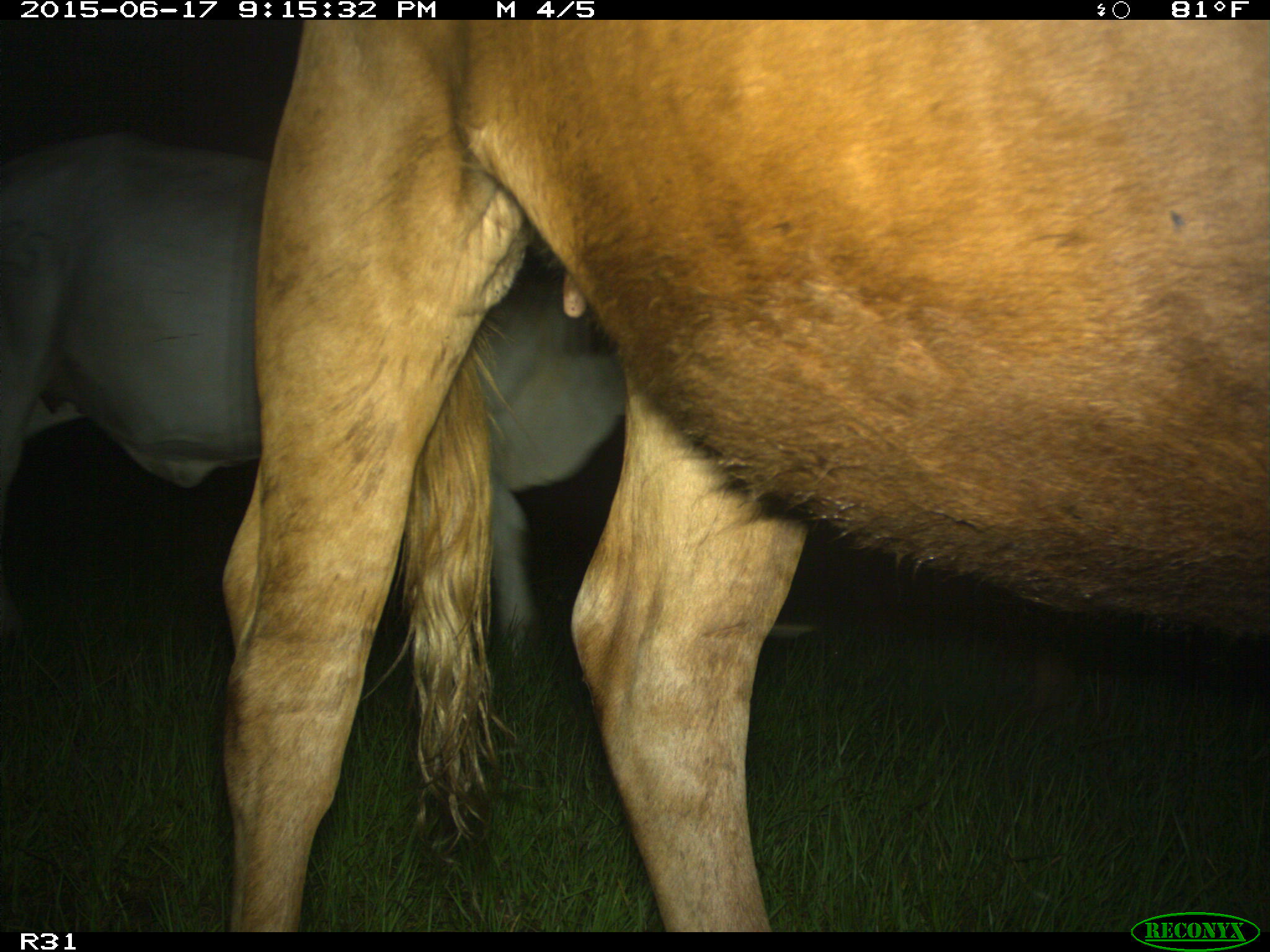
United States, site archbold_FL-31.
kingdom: Animalia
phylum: Chordata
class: Mammalia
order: Artiodactyla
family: Bovidae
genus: Bos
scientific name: Bos taurus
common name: domestic cow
Bos taurus (domestic cow).